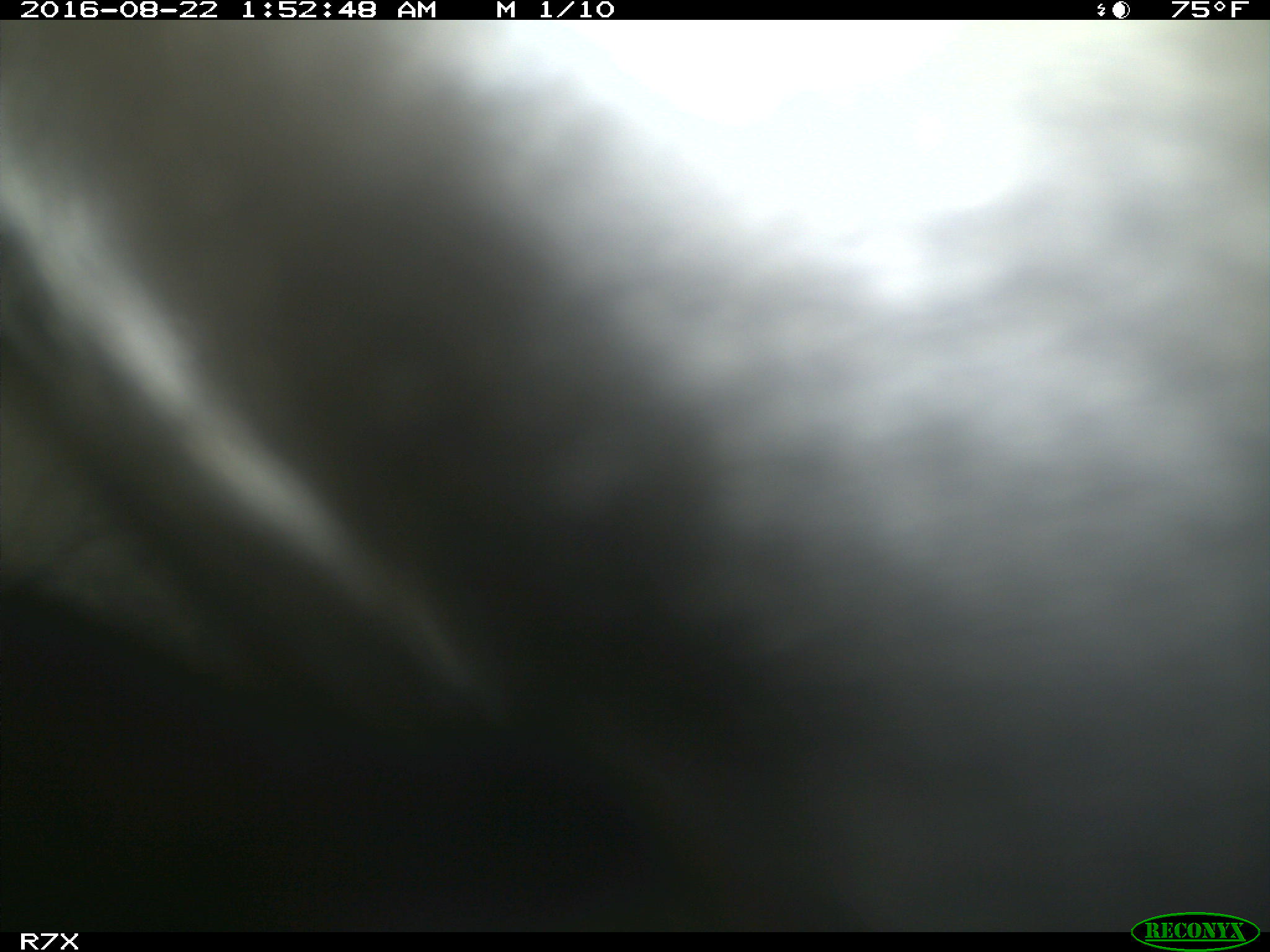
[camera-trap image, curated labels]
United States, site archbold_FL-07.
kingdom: Animalia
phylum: Chordata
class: Mammalia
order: Artiodactyla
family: Bovidae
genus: Bos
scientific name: Bos taurus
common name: domestic cow